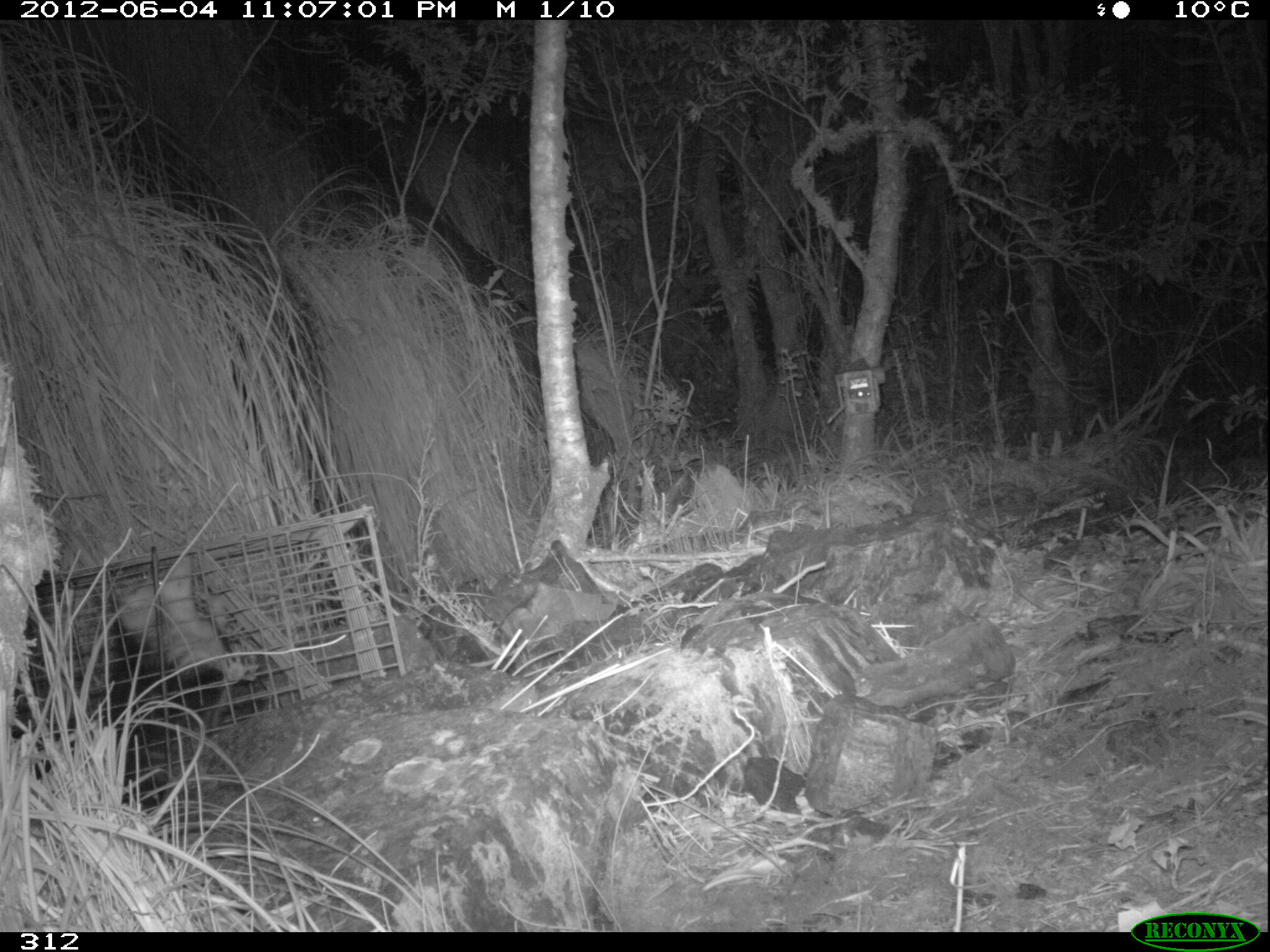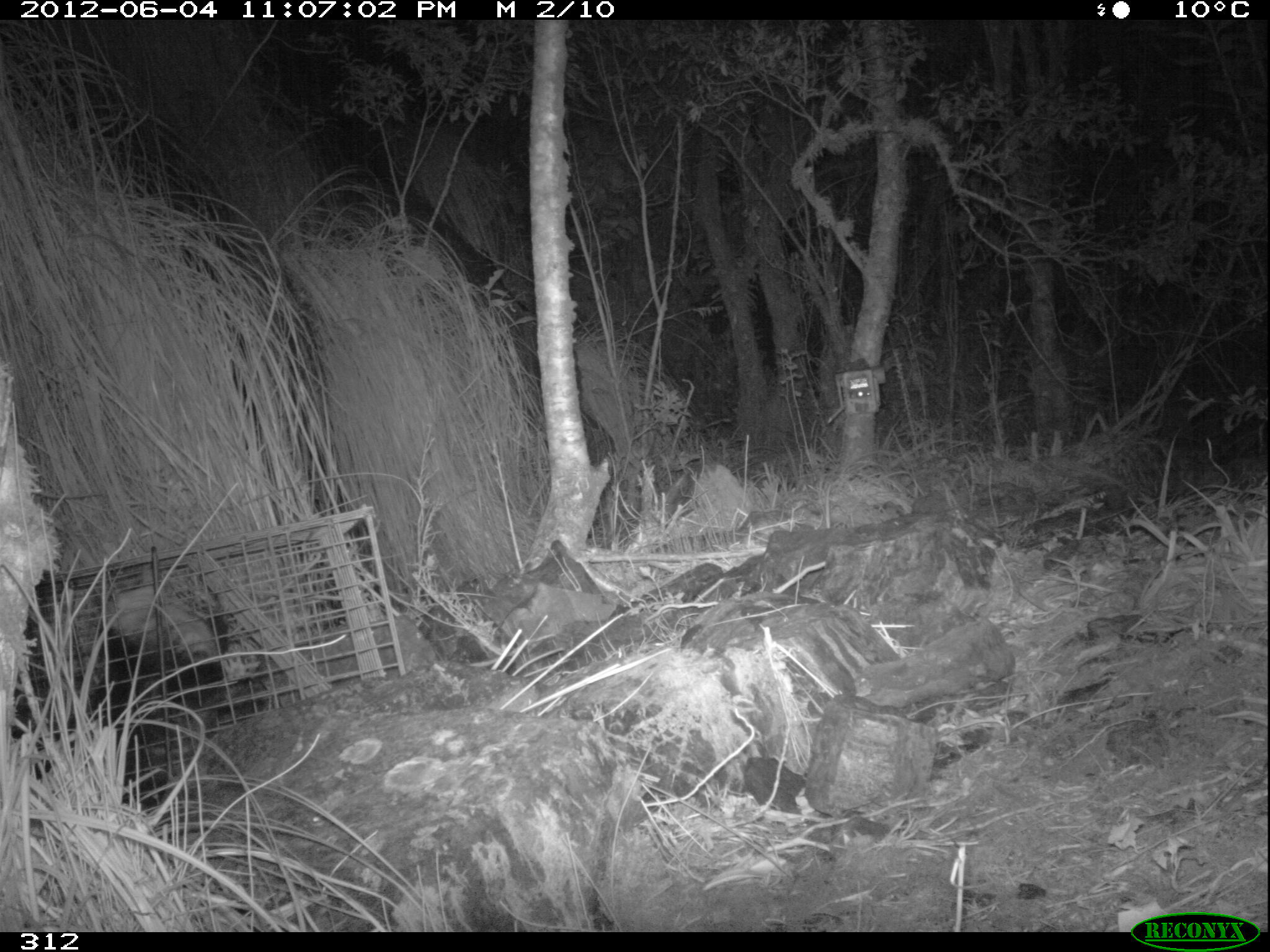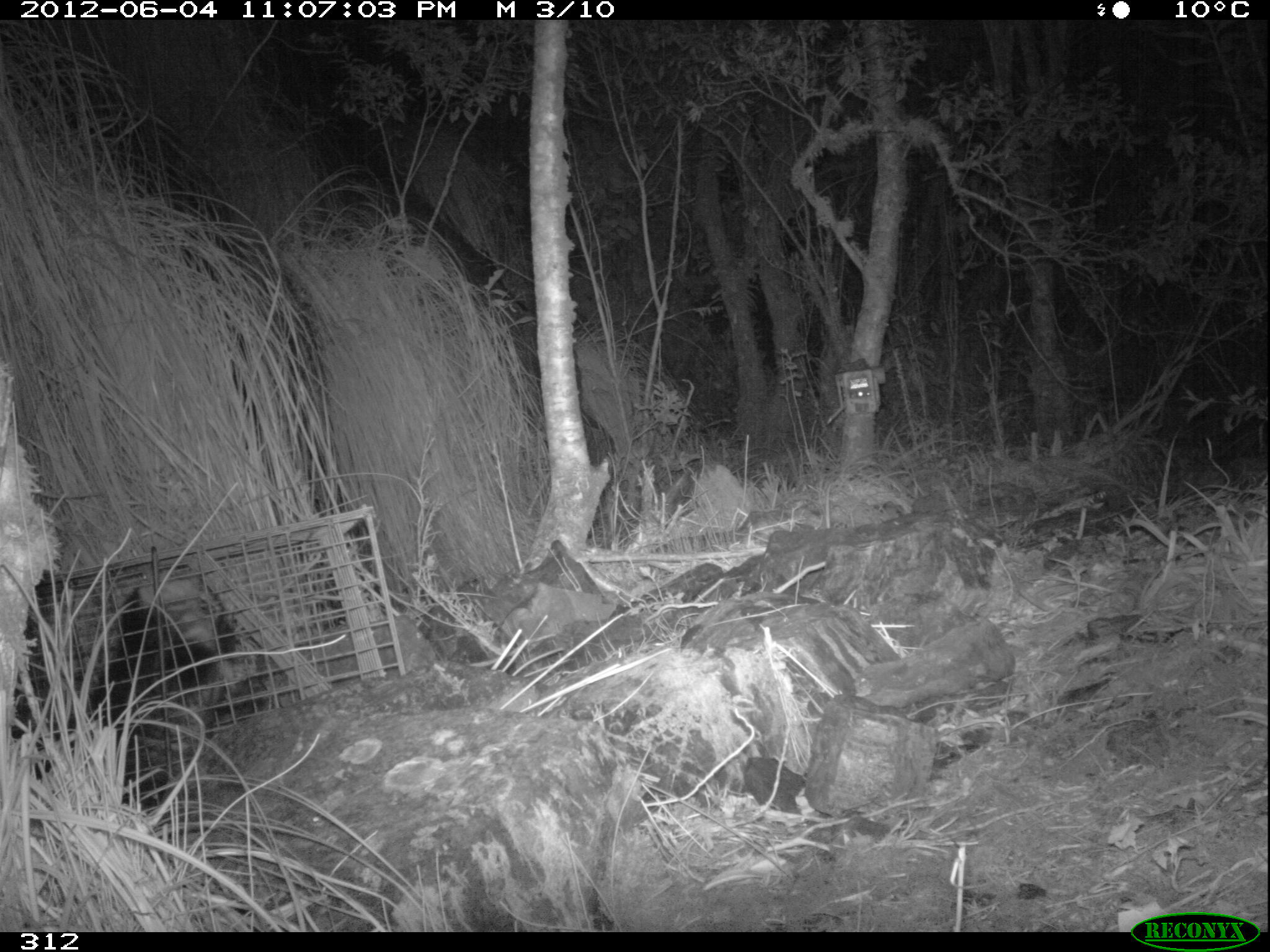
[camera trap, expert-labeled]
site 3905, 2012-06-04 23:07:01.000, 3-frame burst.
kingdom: Animalia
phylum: Chordata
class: Mammalia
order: Didelphimorphia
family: Didelphidae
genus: Didelphis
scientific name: Didelphis pernigra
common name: andean white-eared opossum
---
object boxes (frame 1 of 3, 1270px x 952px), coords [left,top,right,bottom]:
didelphis pernigra: [112,550,257,726]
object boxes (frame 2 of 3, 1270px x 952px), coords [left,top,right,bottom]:
didelphis pernigra: [103,561,266,718]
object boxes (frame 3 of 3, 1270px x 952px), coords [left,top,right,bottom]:
didelphis pernigra: [88,564,235,717]